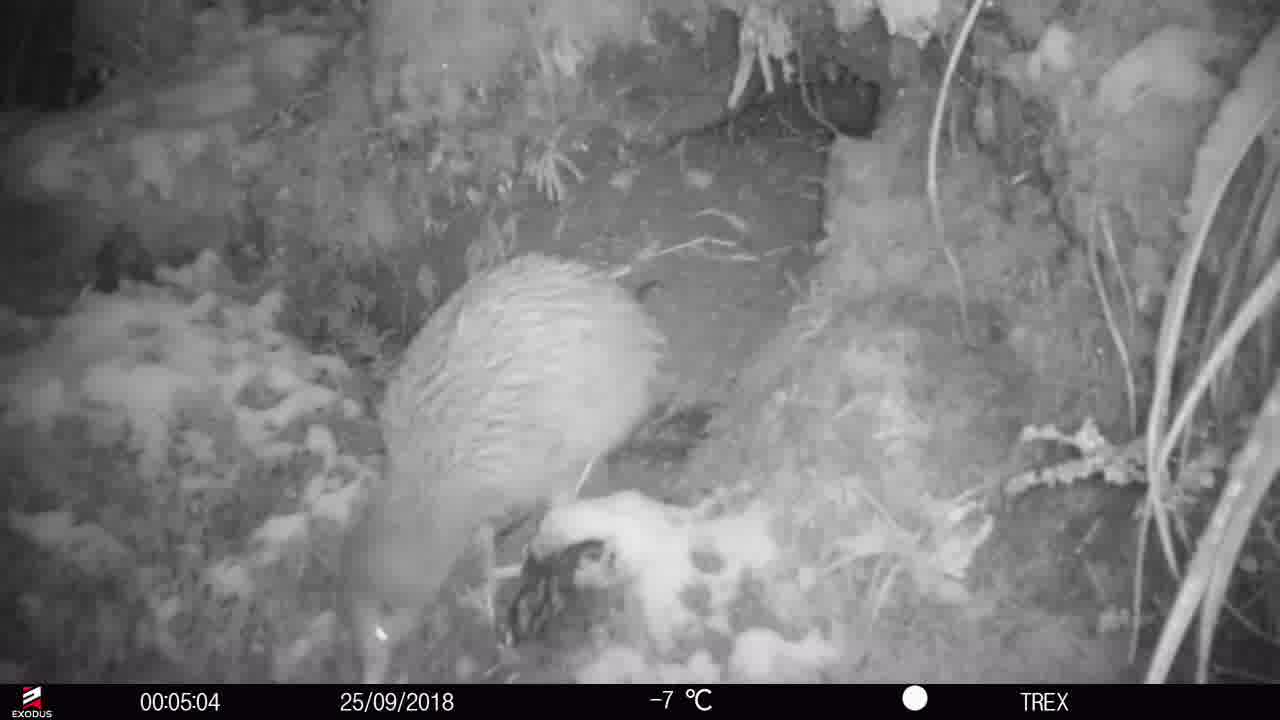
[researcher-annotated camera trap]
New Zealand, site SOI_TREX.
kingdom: Animalia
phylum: Chordata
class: Aves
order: Apterygiformes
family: Apterygidae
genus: Apteryx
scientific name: Apteryx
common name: kiwi